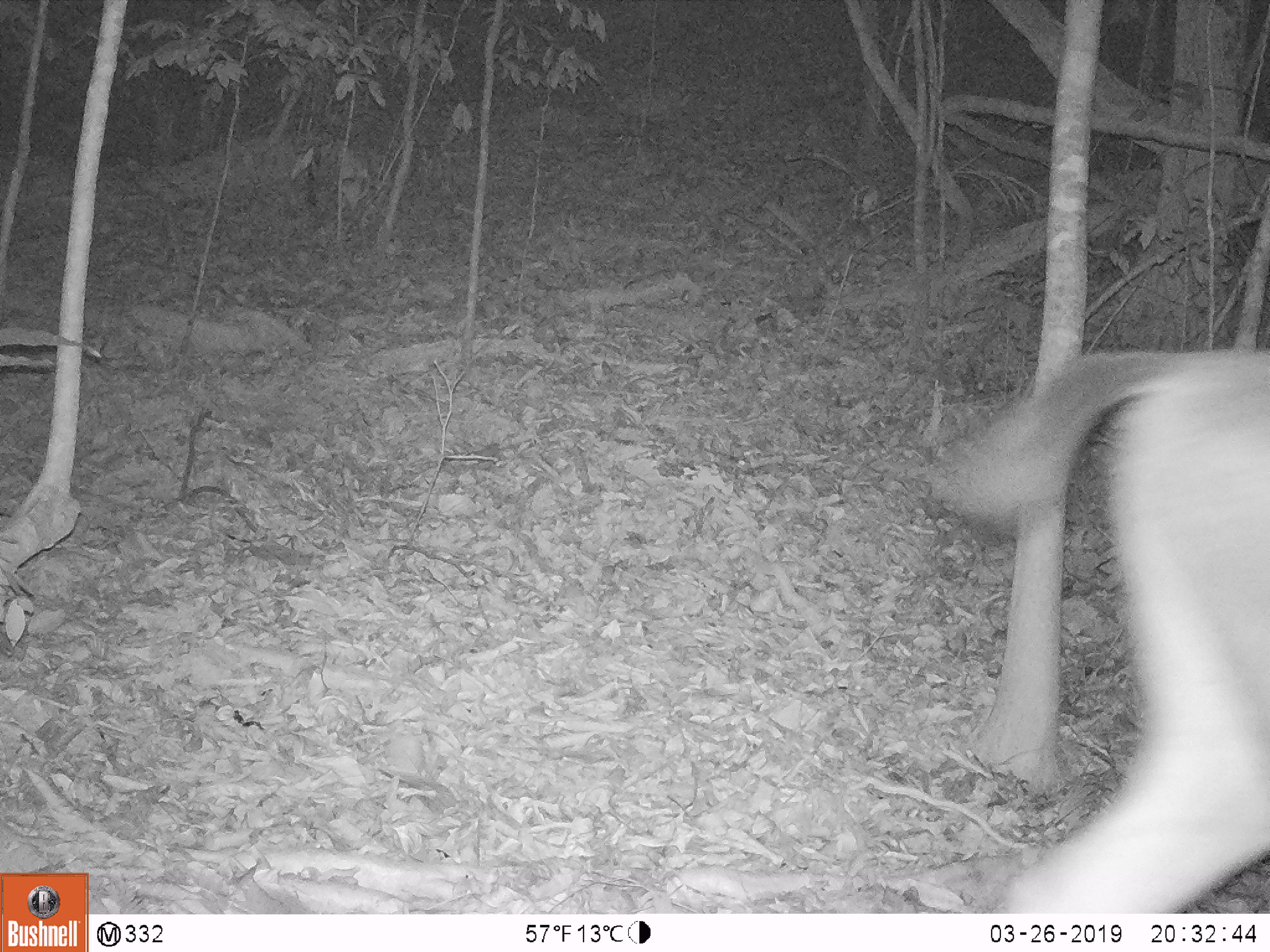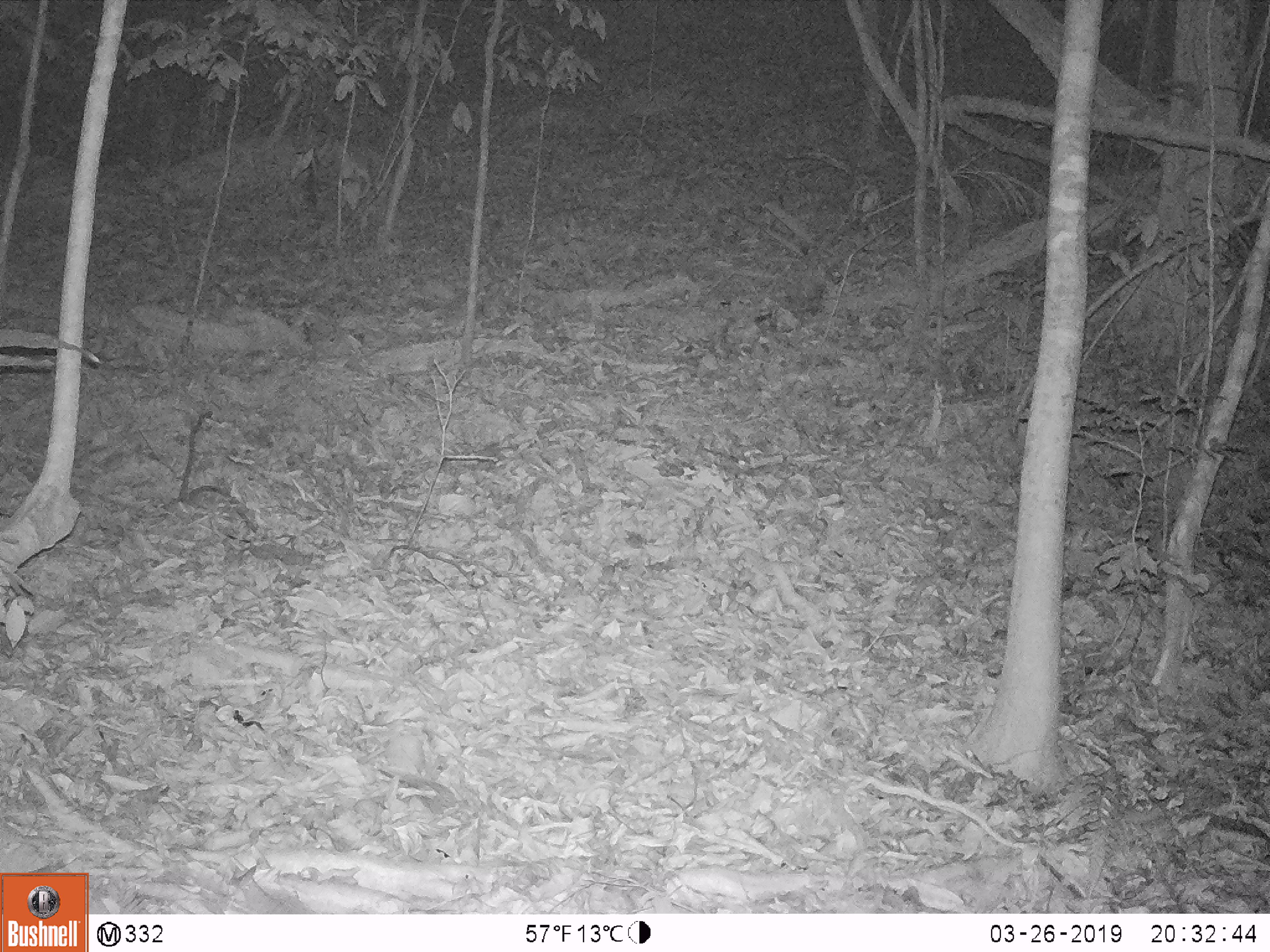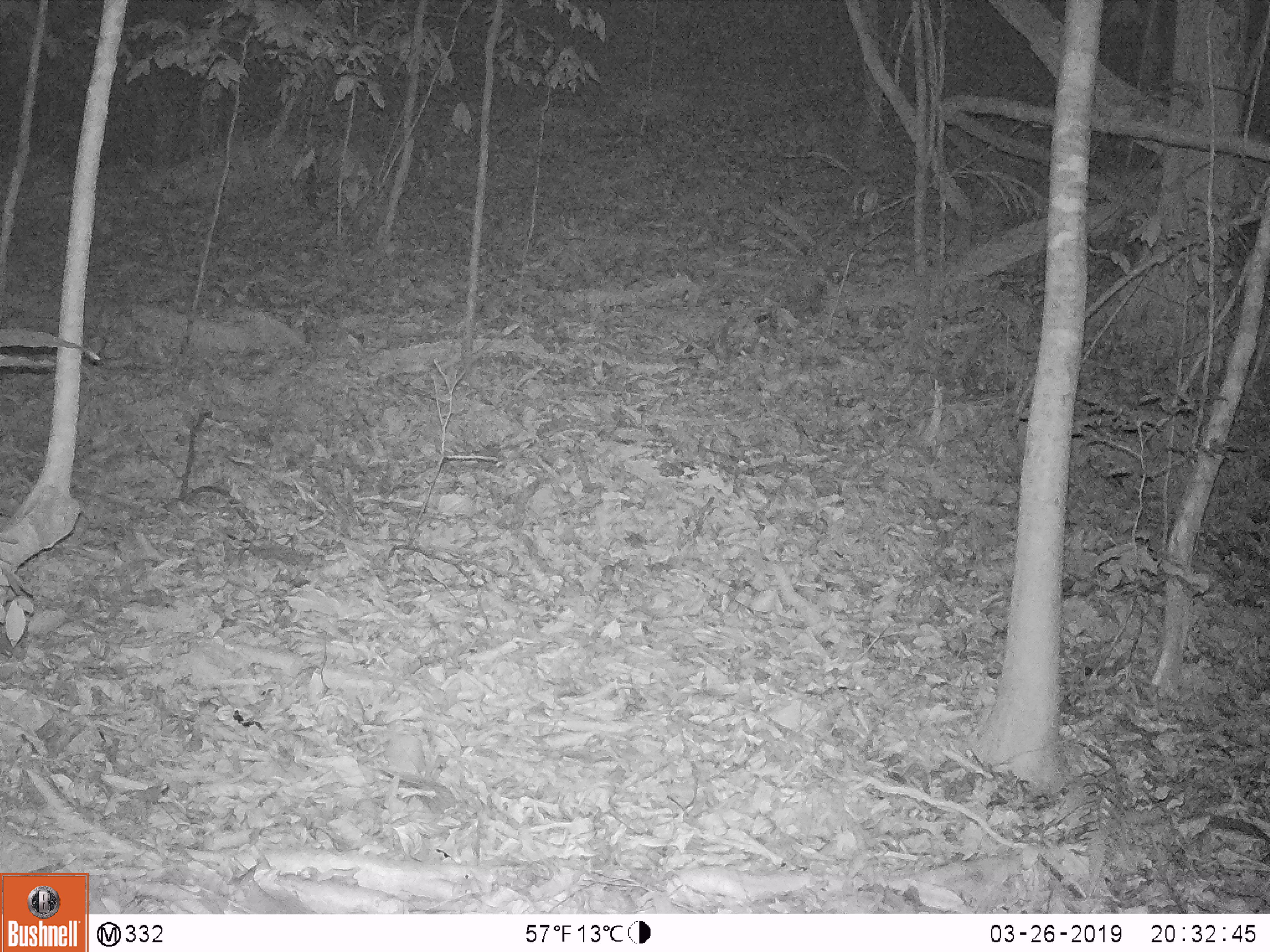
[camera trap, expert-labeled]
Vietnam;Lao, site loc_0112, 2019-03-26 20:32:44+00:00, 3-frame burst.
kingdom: Animalia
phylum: Chordata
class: Mammalia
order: Artiodactyla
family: Cervidae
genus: Rusa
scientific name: Rusa unicolor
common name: sambar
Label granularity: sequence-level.